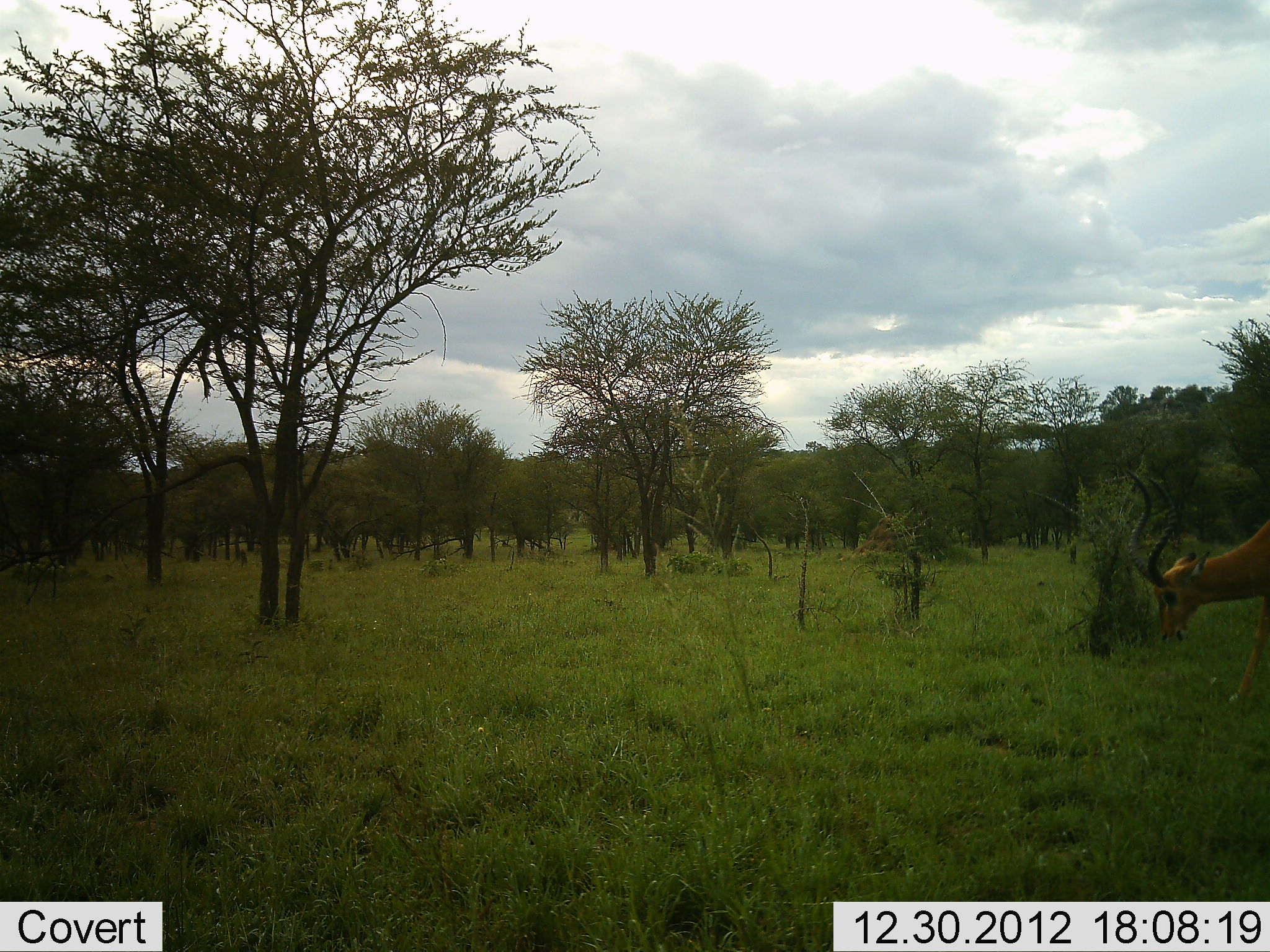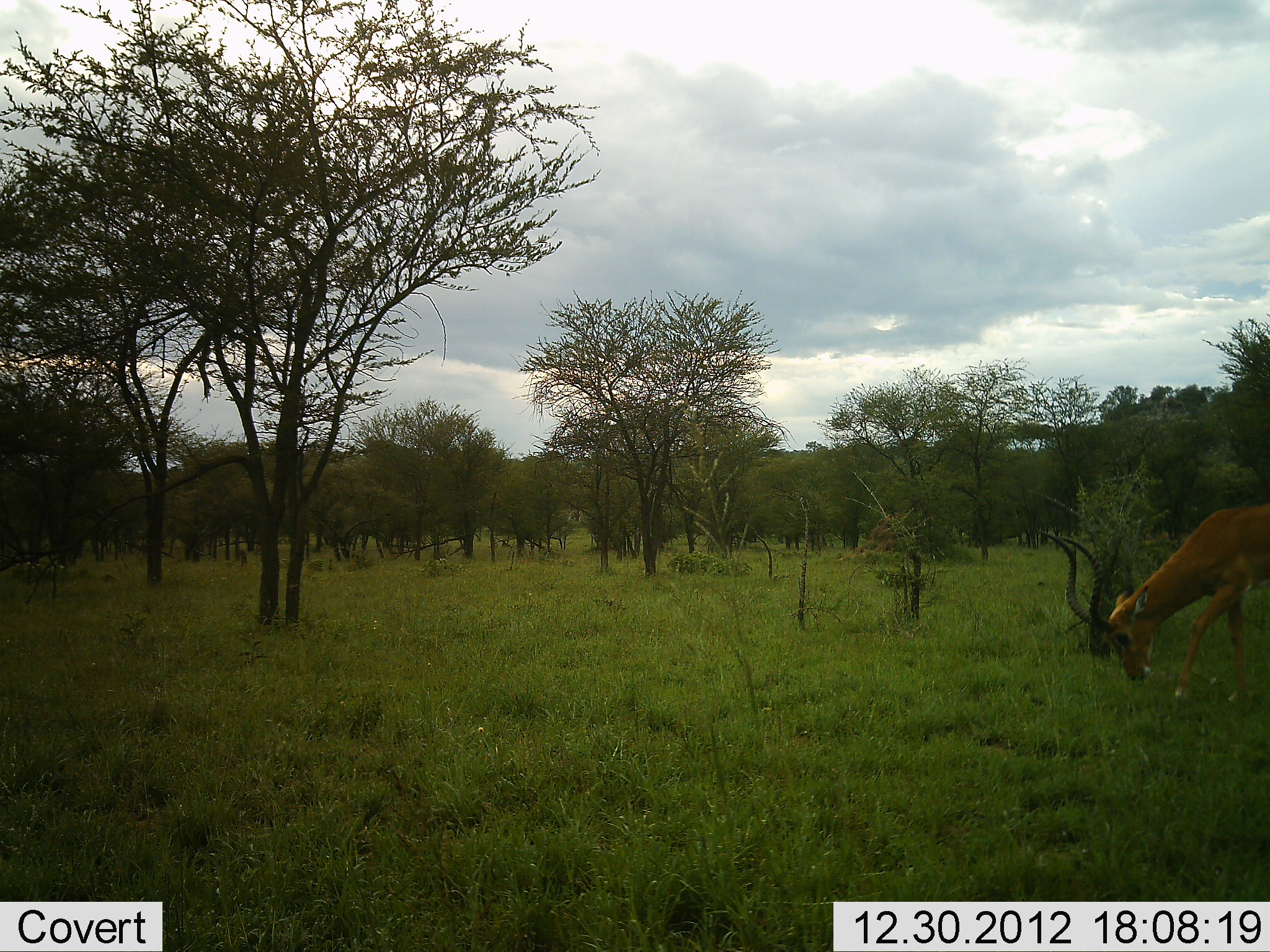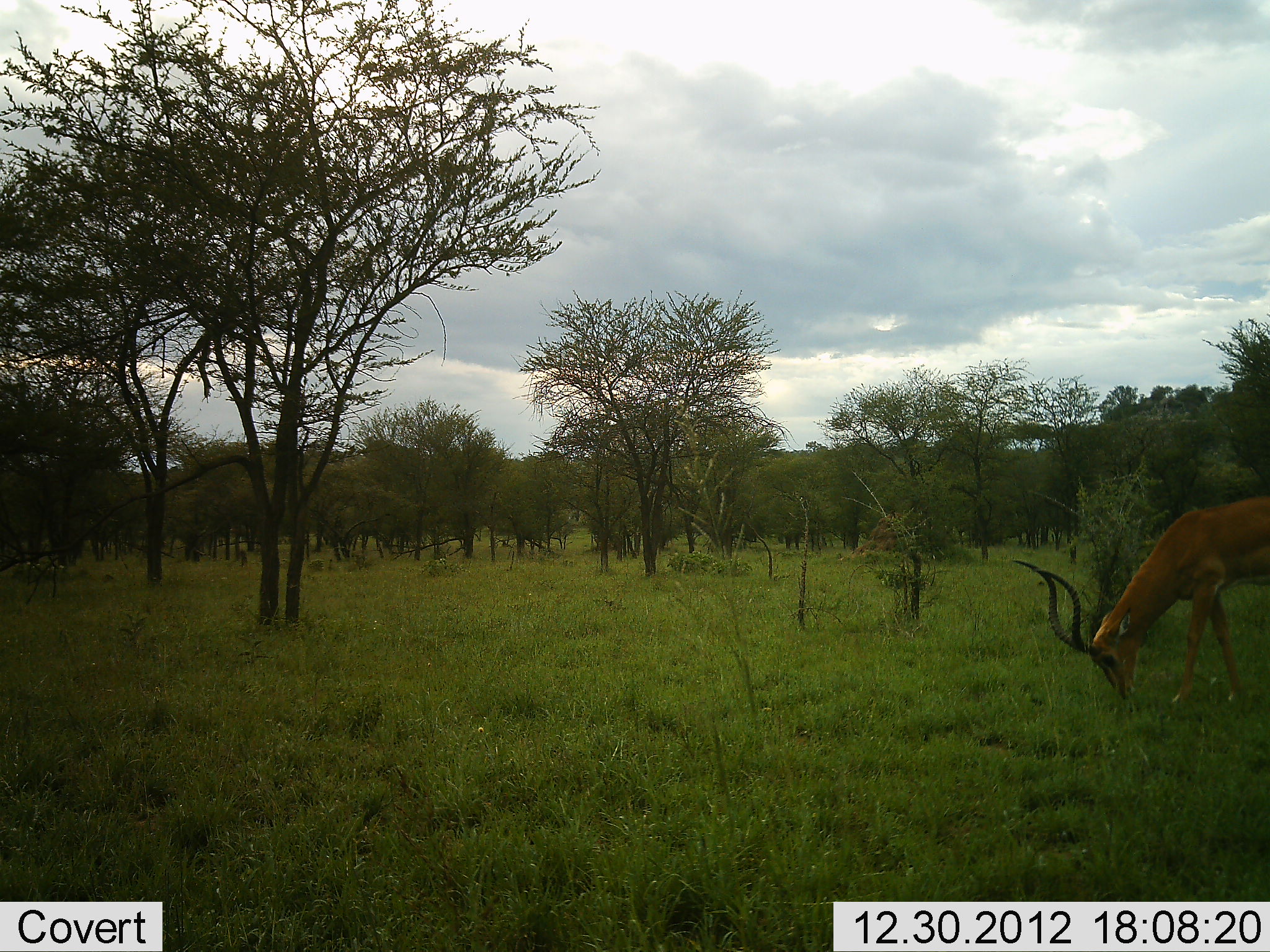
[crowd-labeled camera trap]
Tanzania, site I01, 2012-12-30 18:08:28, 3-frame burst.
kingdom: Animalia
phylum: Chordata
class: Mammalia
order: Artiodactyla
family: Bovidae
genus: Aepyceros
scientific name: Aepyceros melampus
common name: impala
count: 1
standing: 4%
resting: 0%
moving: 32%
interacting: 0%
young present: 0%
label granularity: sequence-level